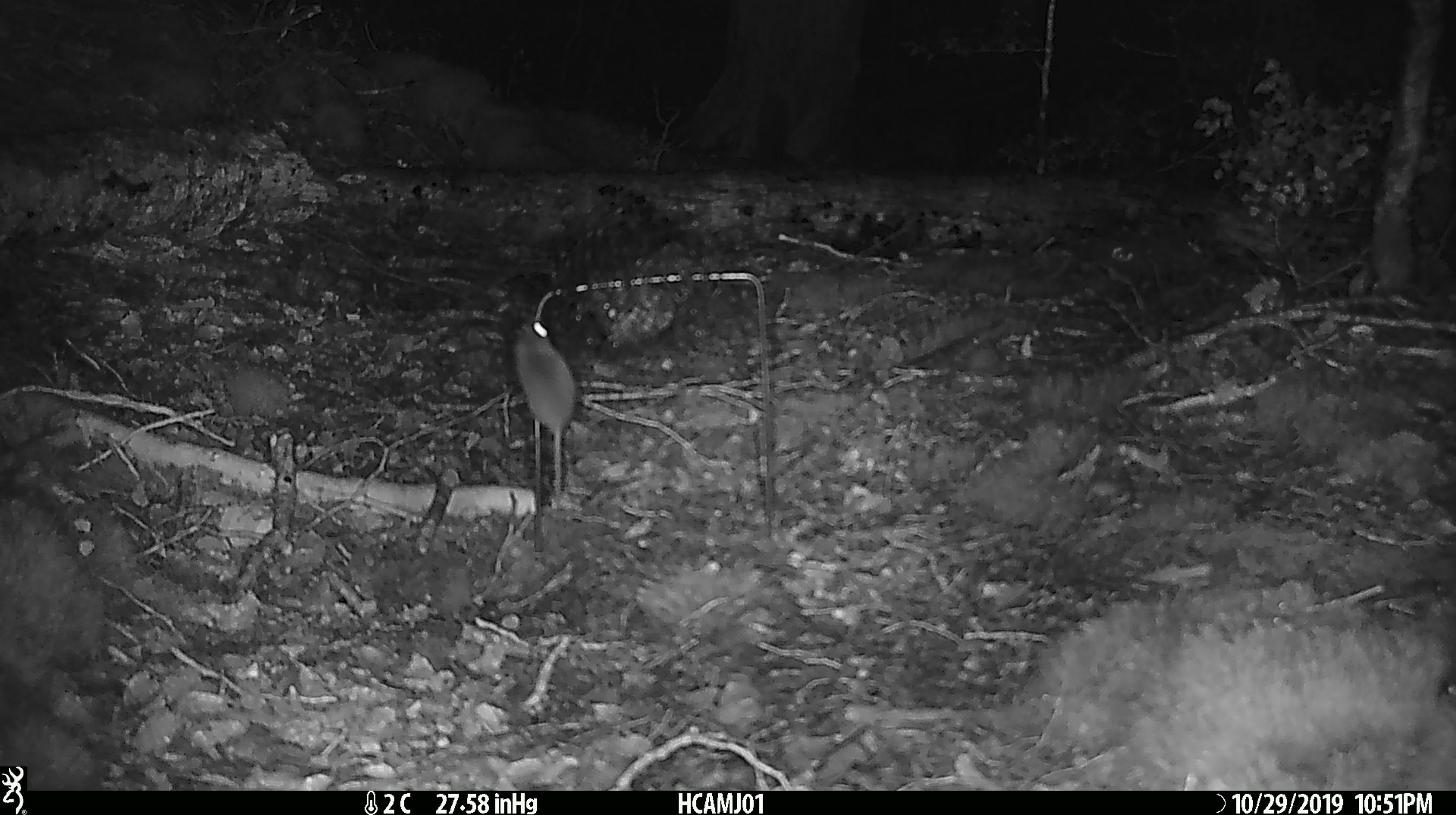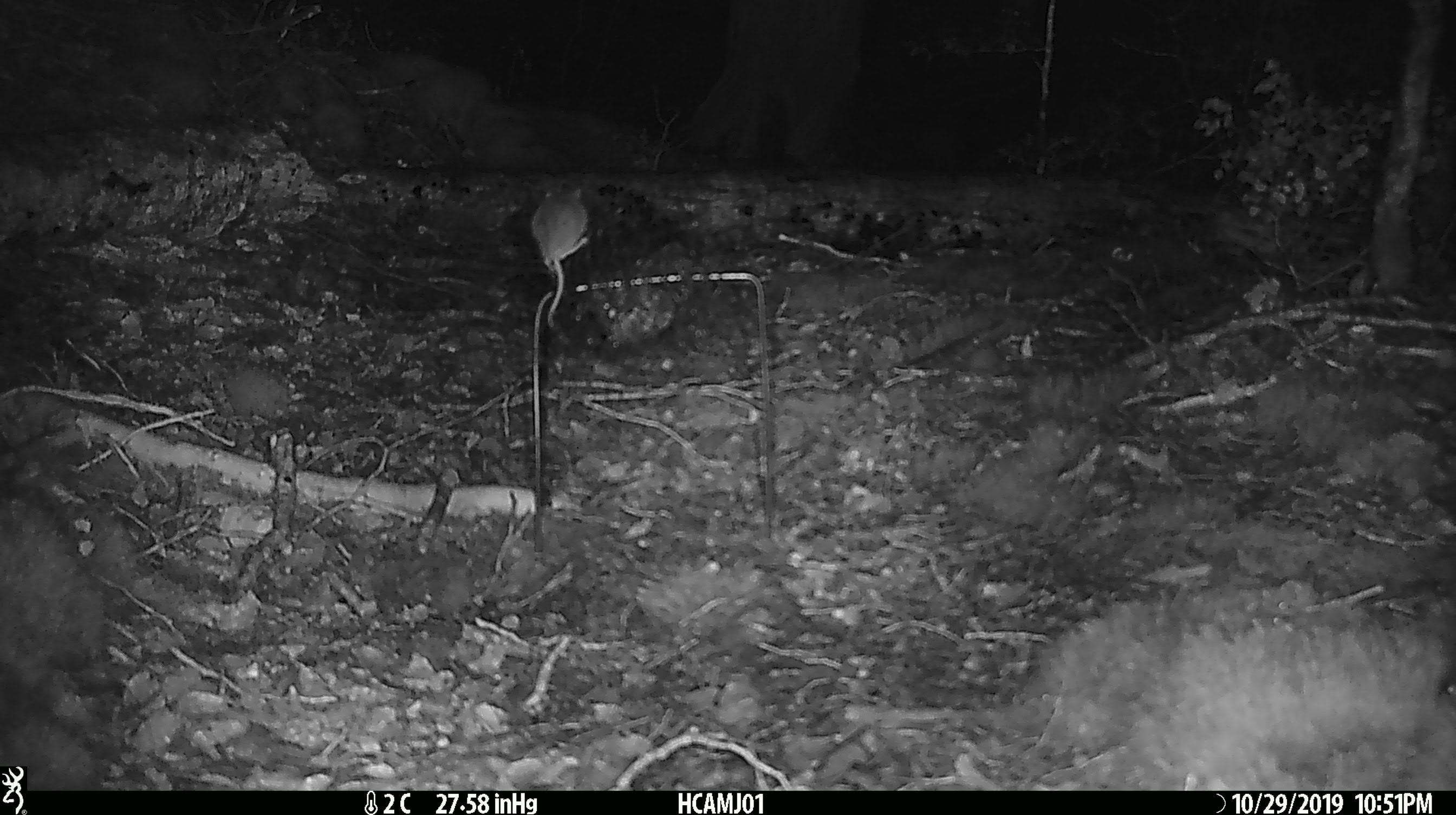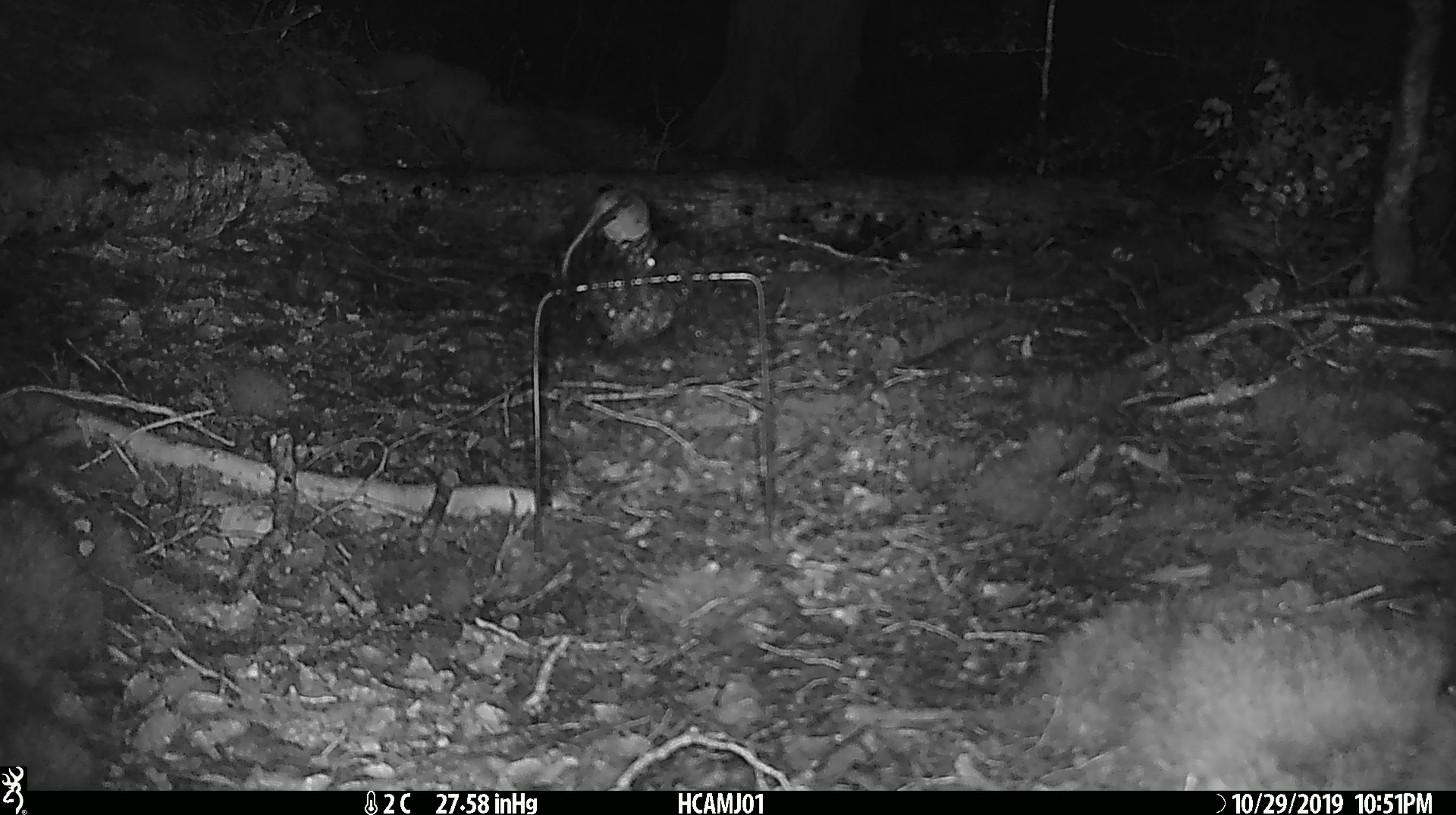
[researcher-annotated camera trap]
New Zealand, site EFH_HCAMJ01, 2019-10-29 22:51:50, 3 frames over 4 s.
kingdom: Animalia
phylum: Chordata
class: Mammalia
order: Rodentia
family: Muridae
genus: Mus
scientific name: Mus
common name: mouse